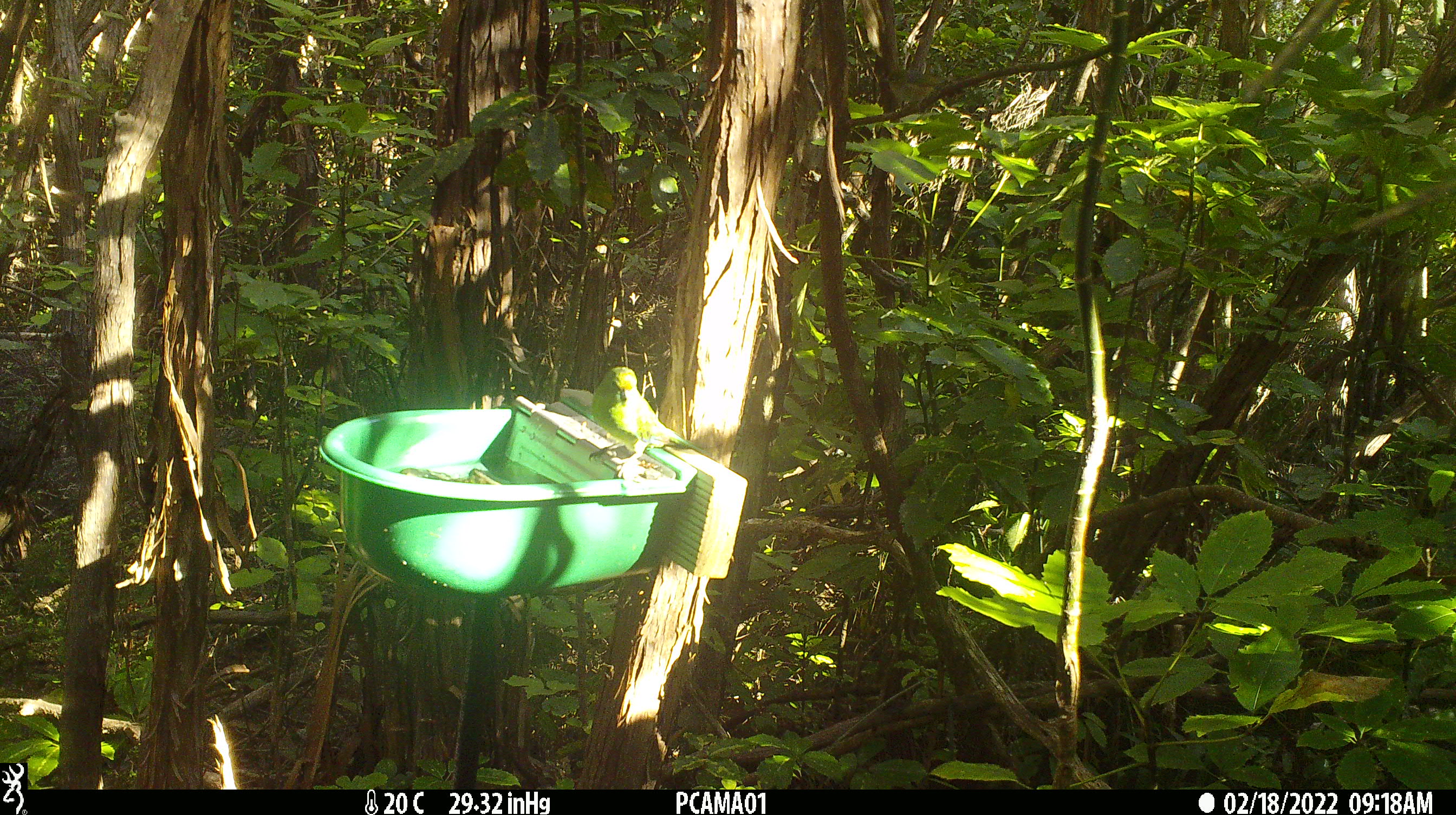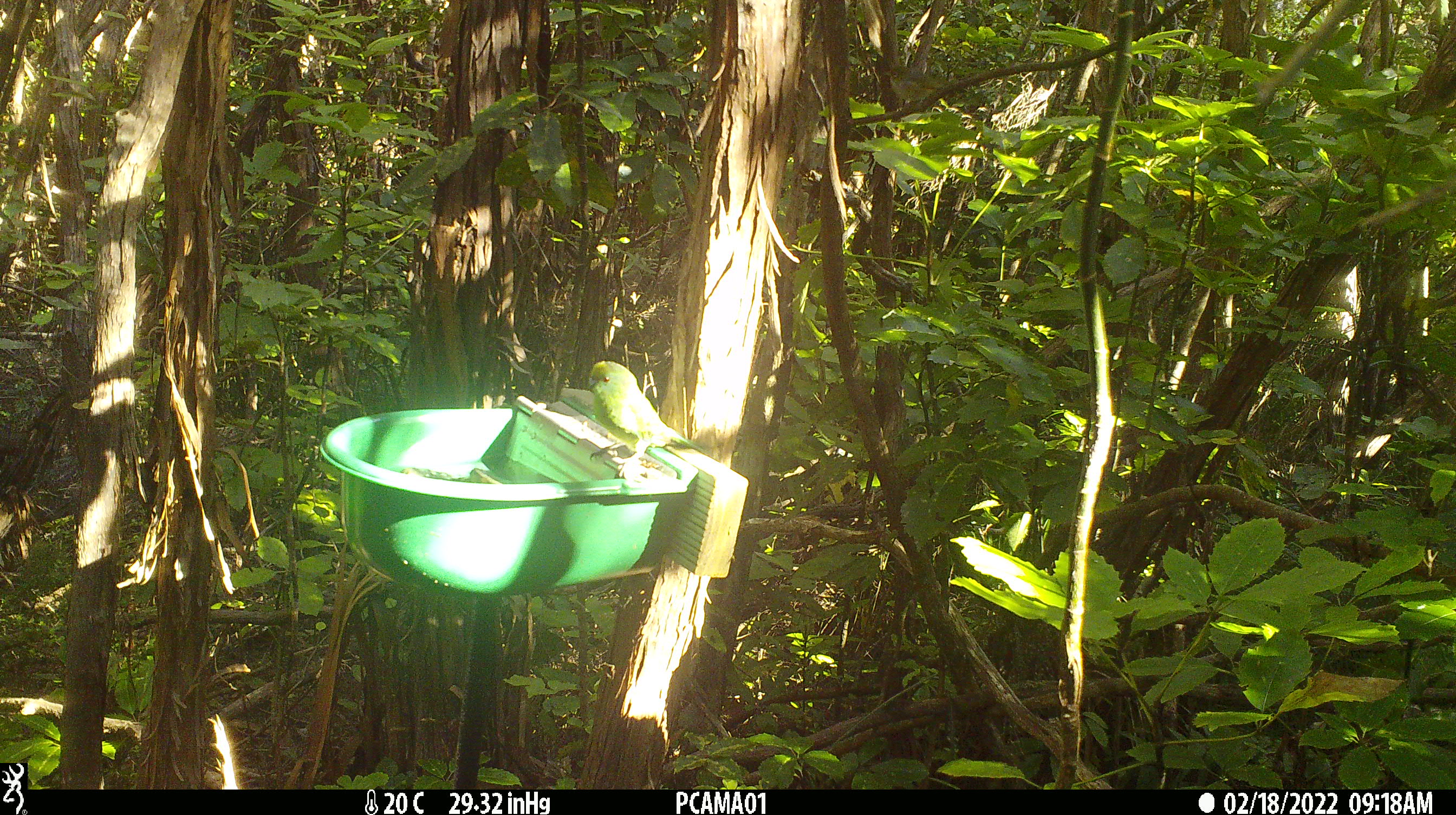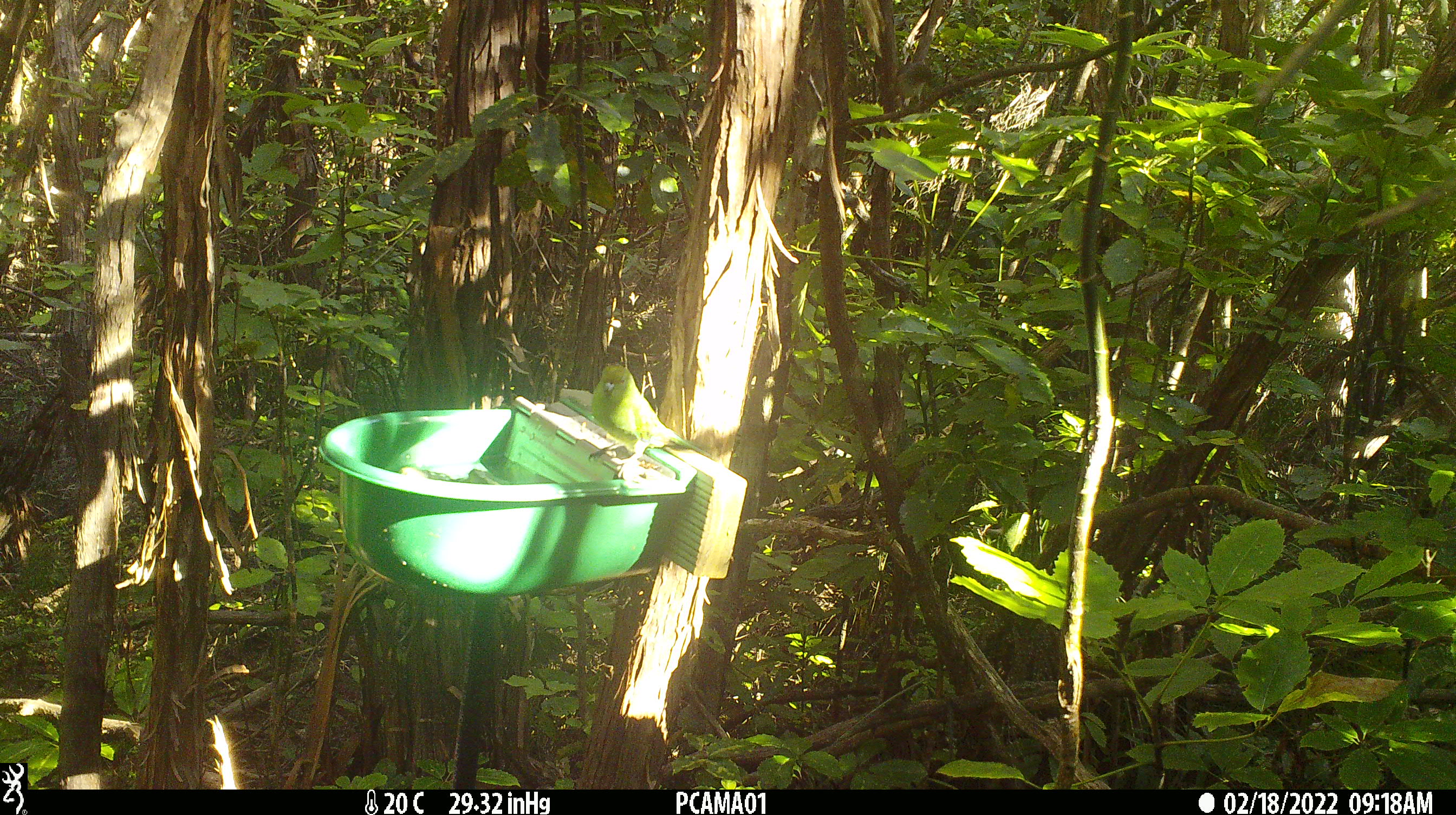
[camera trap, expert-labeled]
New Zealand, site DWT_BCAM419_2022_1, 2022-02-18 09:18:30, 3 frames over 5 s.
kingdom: Animalia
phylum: Chordata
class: Aves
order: Psittaciformes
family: Psittaculidae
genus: Cyanoramphus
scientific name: Cyanoramphus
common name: parakeet